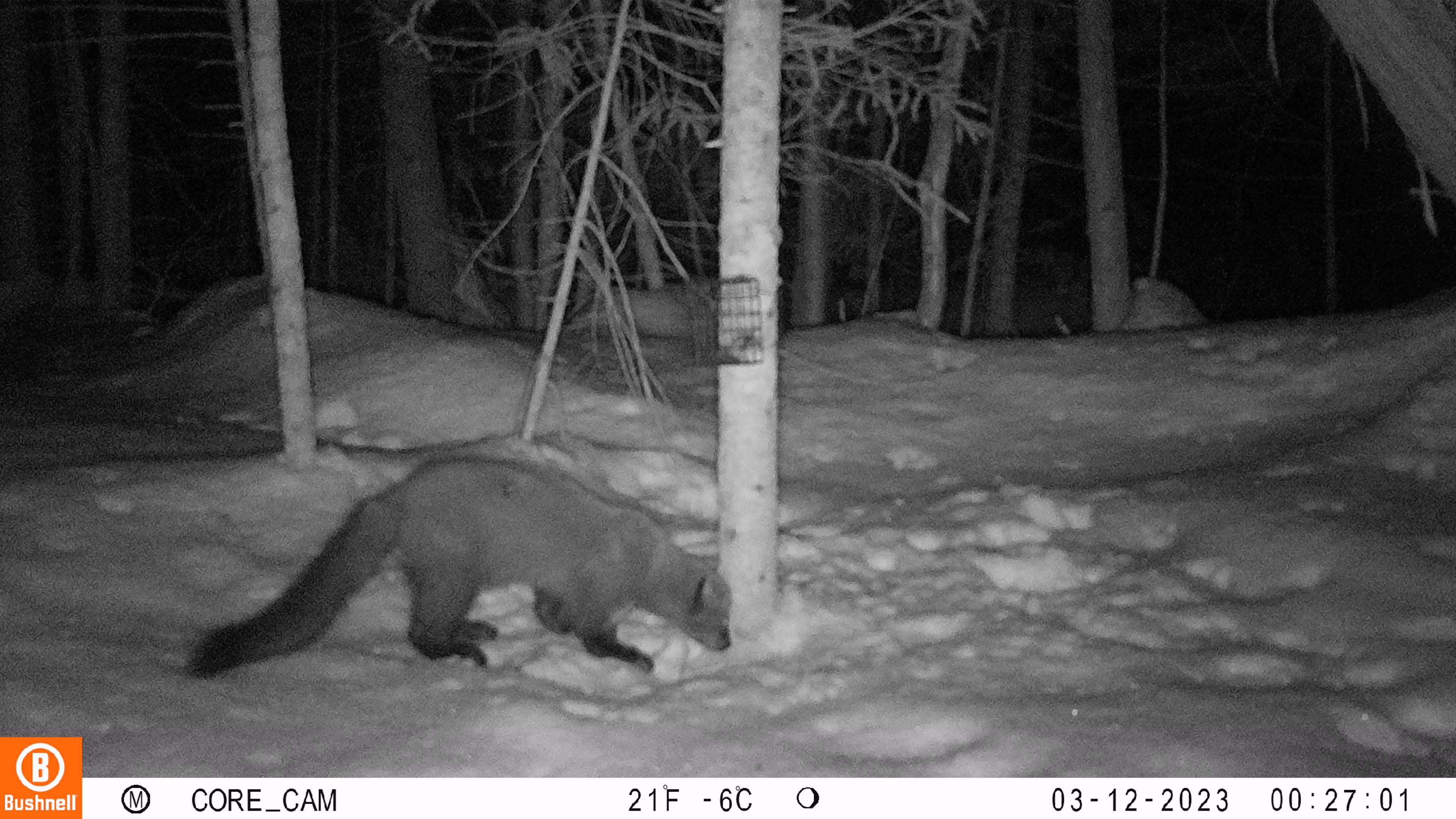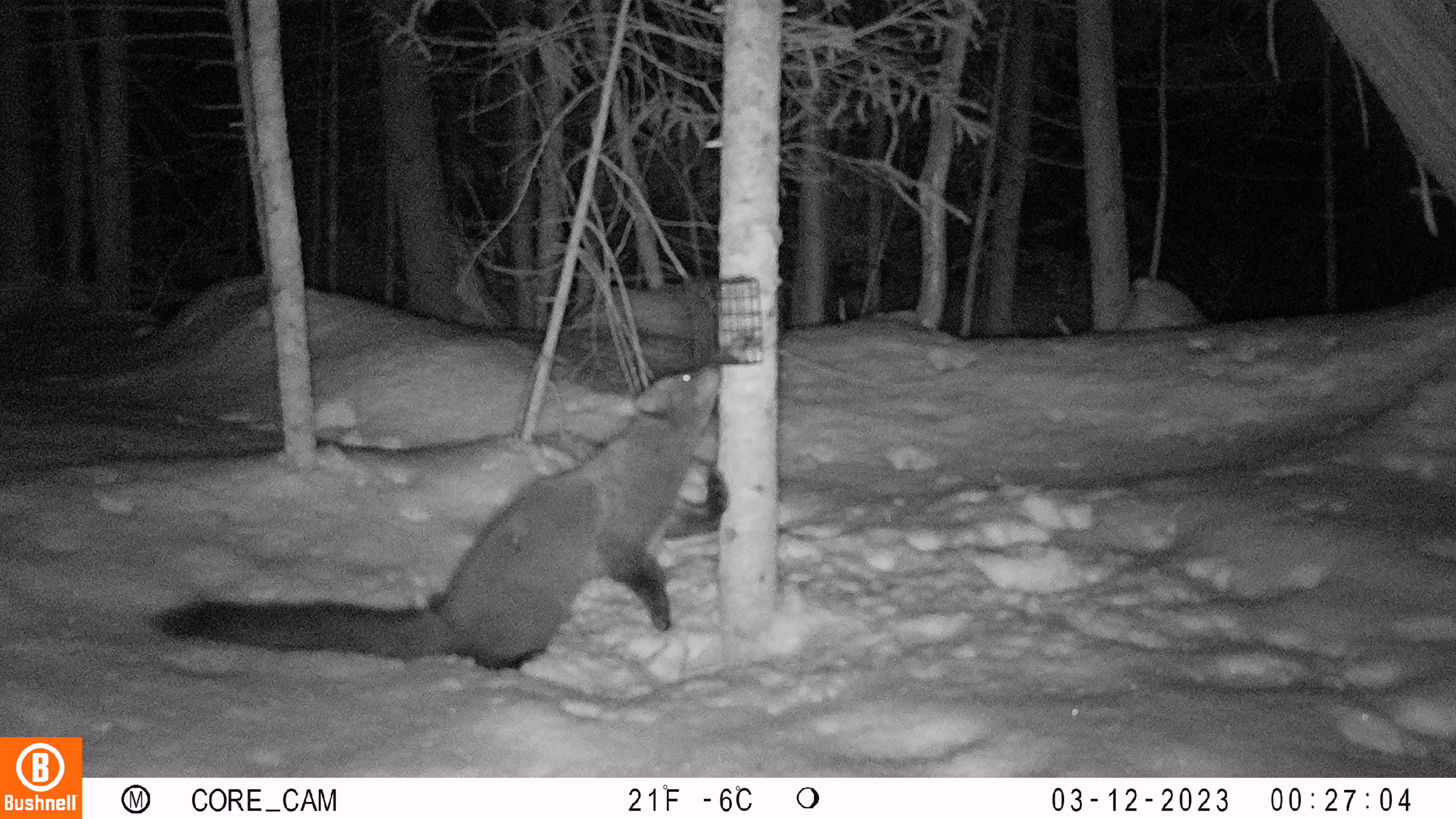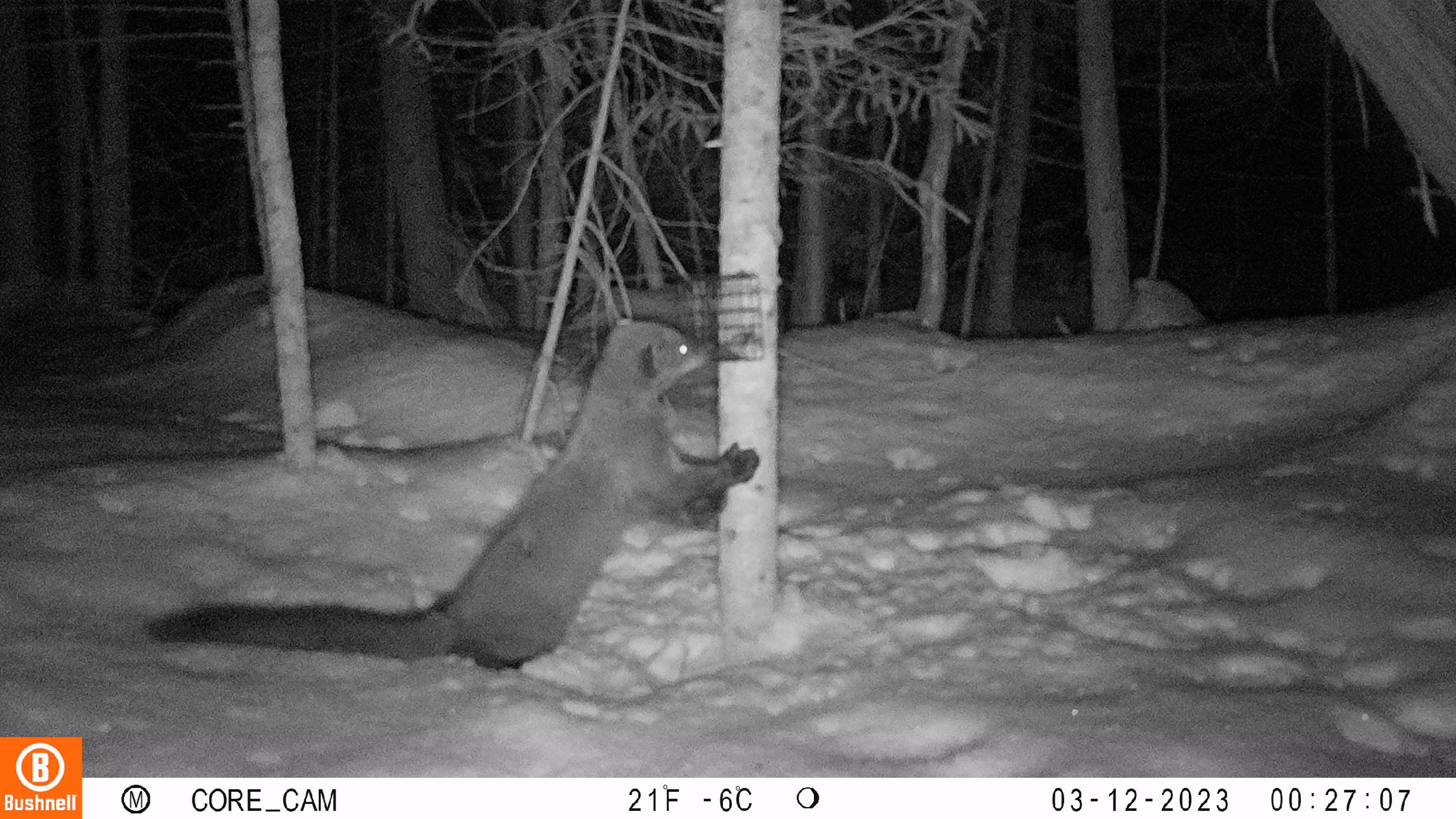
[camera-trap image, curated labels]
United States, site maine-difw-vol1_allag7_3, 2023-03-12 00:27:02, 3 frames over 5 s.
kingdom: Animalia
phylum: Chordata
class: Mammalia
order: Carnivora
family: Mustelidae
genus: Pekania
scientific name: Pekania pennanti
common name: fisher